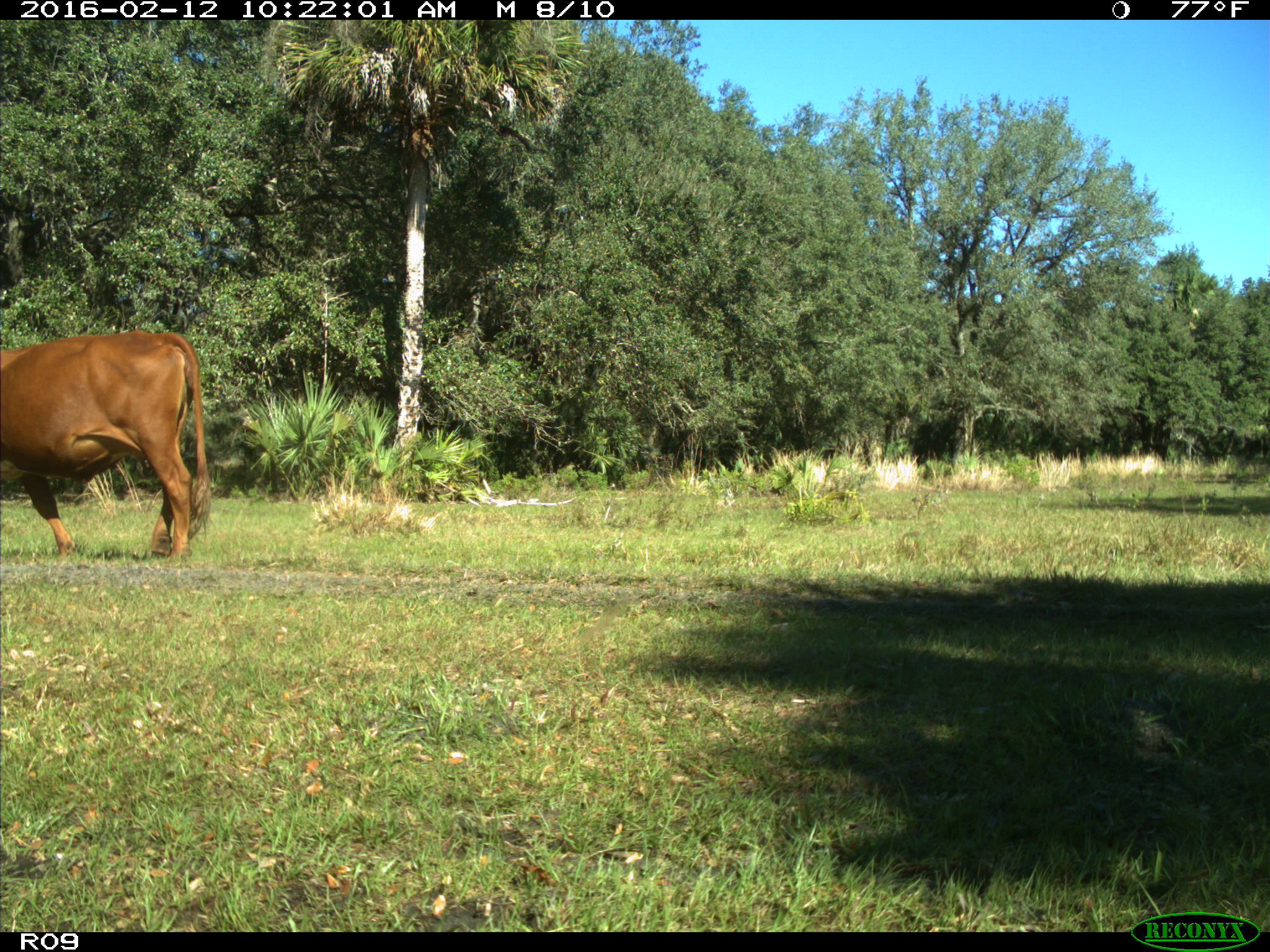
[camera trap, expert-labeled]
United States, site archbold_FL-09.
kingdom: Animalia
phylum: Chordata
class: Mammalia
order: Artiodactyla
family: Bovidae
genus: Bos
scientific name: Bos taurus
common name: domestic cow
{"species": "Bos taurus (domestic cow)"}